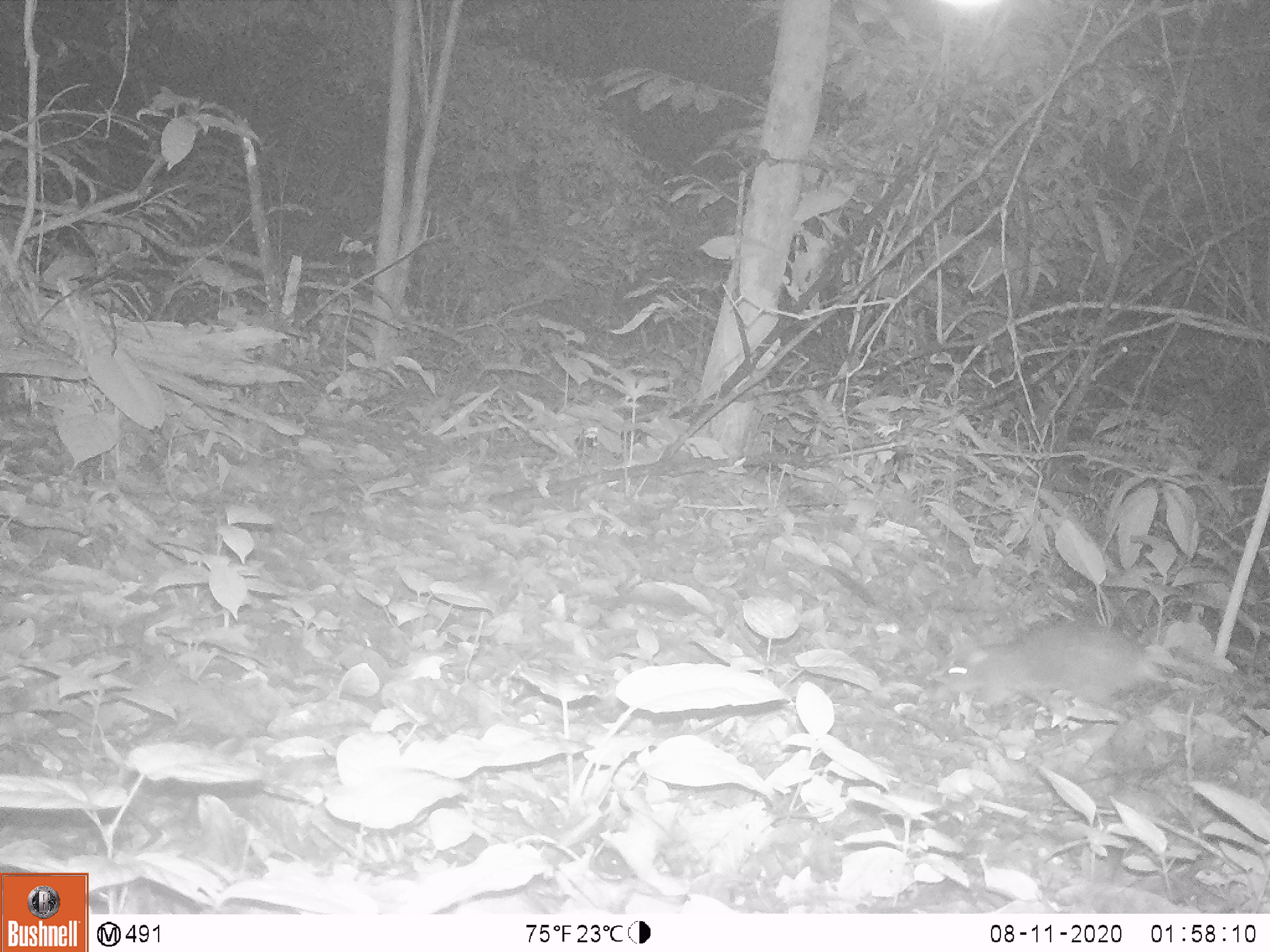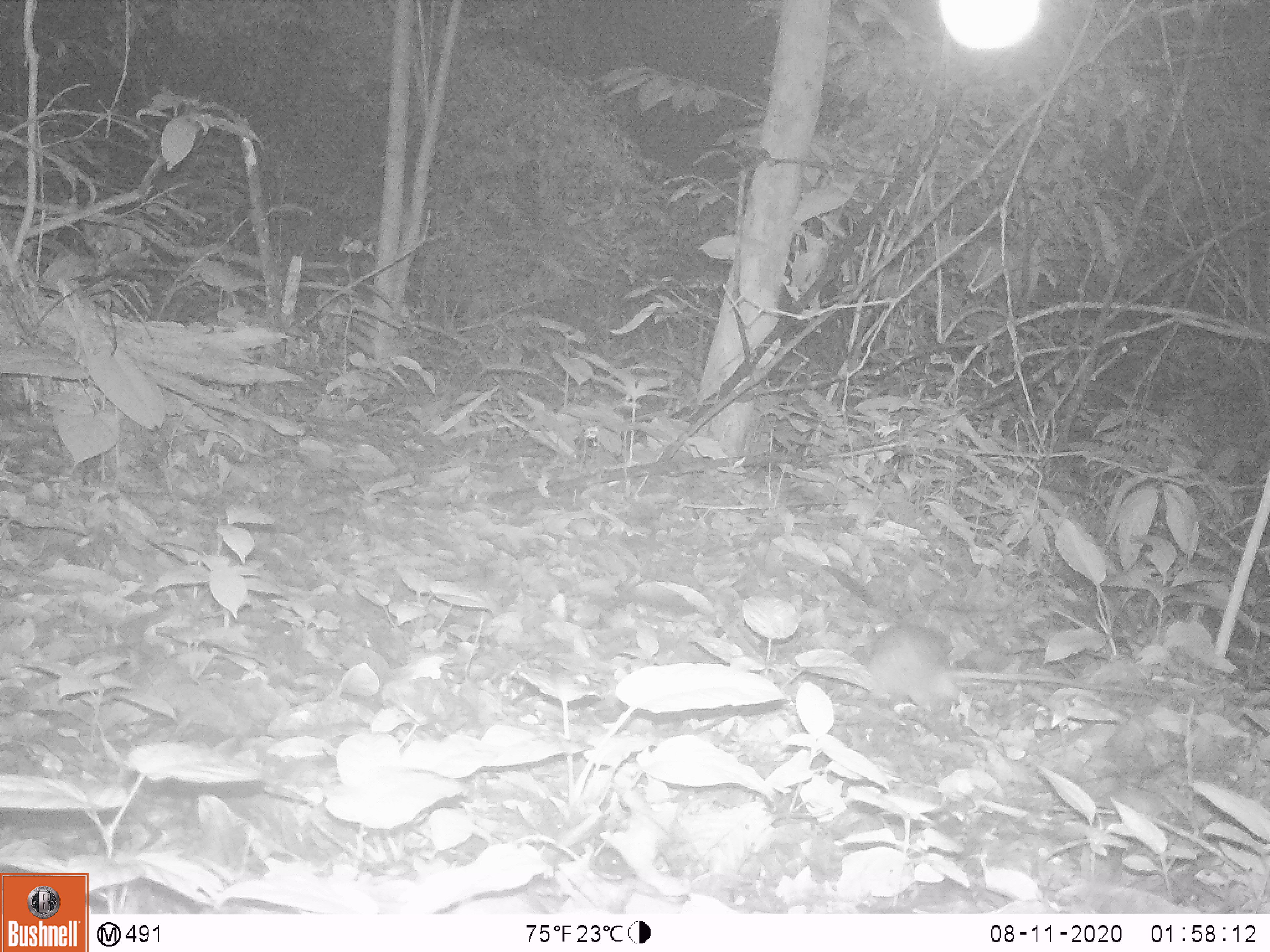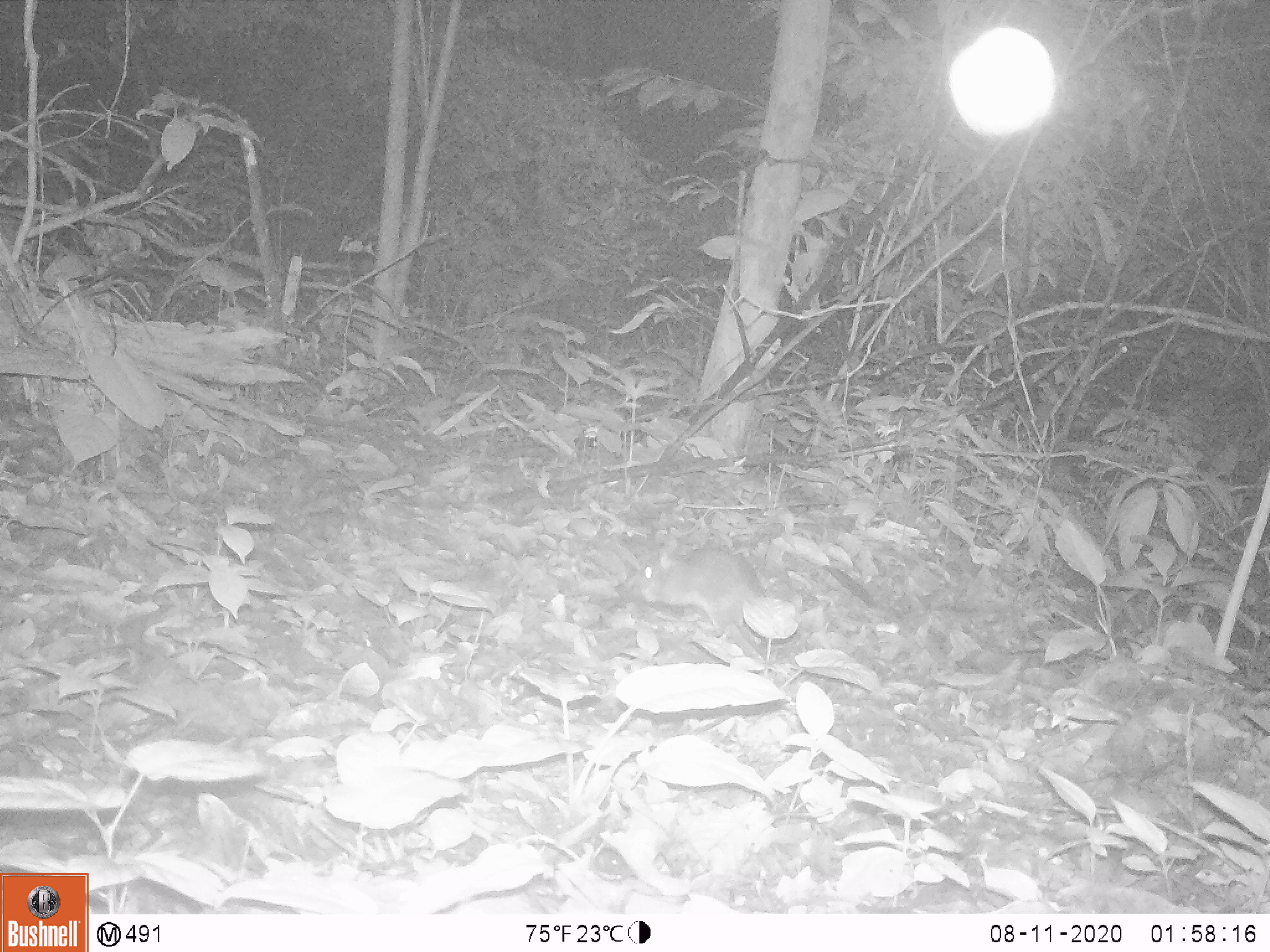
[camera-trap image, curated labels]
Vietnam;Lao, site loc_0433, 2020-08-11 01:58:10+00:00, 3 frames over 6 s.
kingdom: Animalia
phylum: Chordata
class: Mammalia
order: Rodentia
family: Muridae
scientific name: Muridae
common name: old-world mice and rats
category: unidentified murid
Unidentified murid (old-world mice and rats) (Muridae). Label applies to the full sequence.